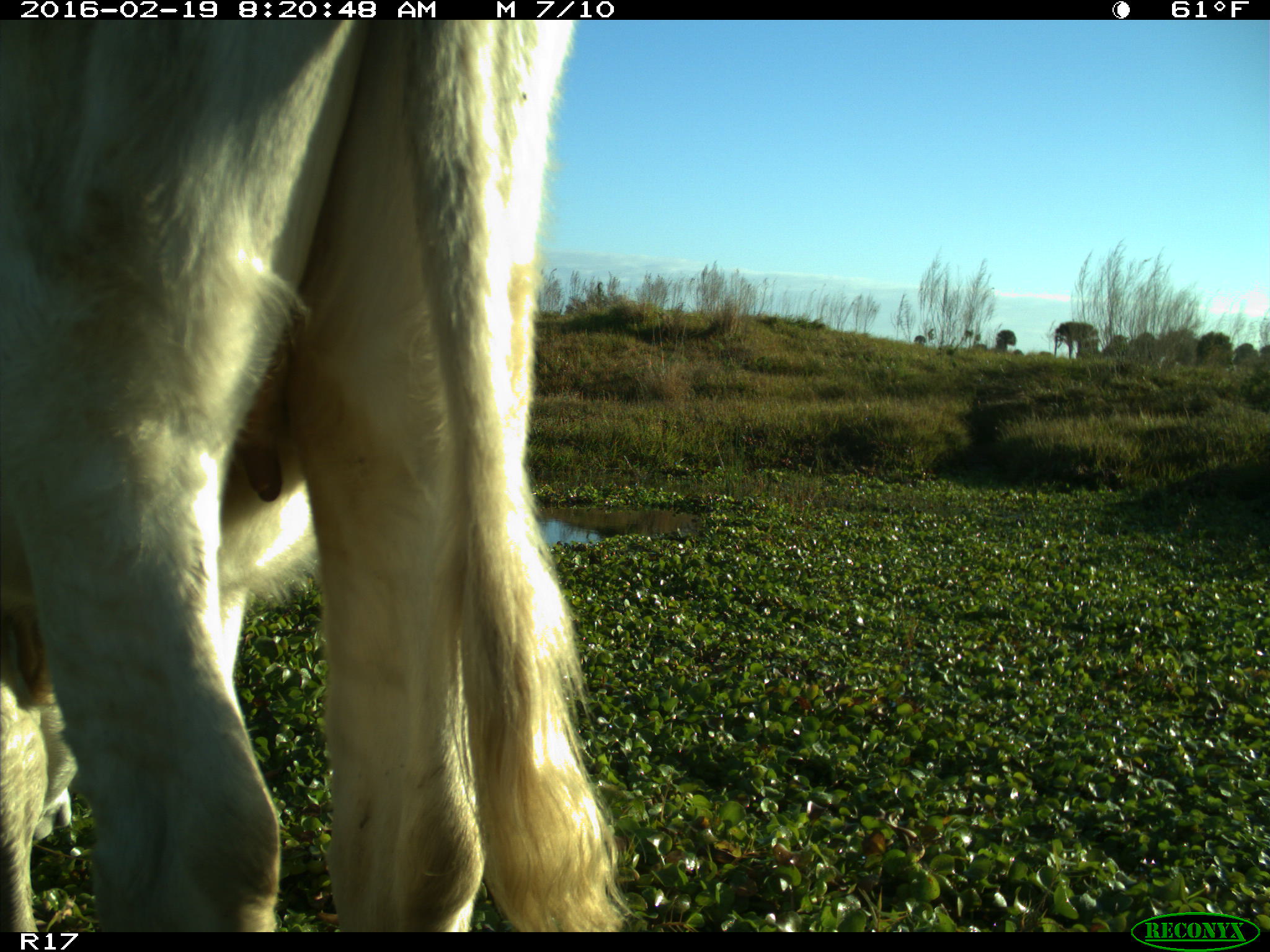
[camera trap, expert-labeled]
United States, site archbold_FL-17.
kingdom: Animalia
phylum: Chordata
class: Mammalia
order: Artiodactyla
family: Bovidae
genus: Bos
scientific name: Bos taurus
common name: domestic cow